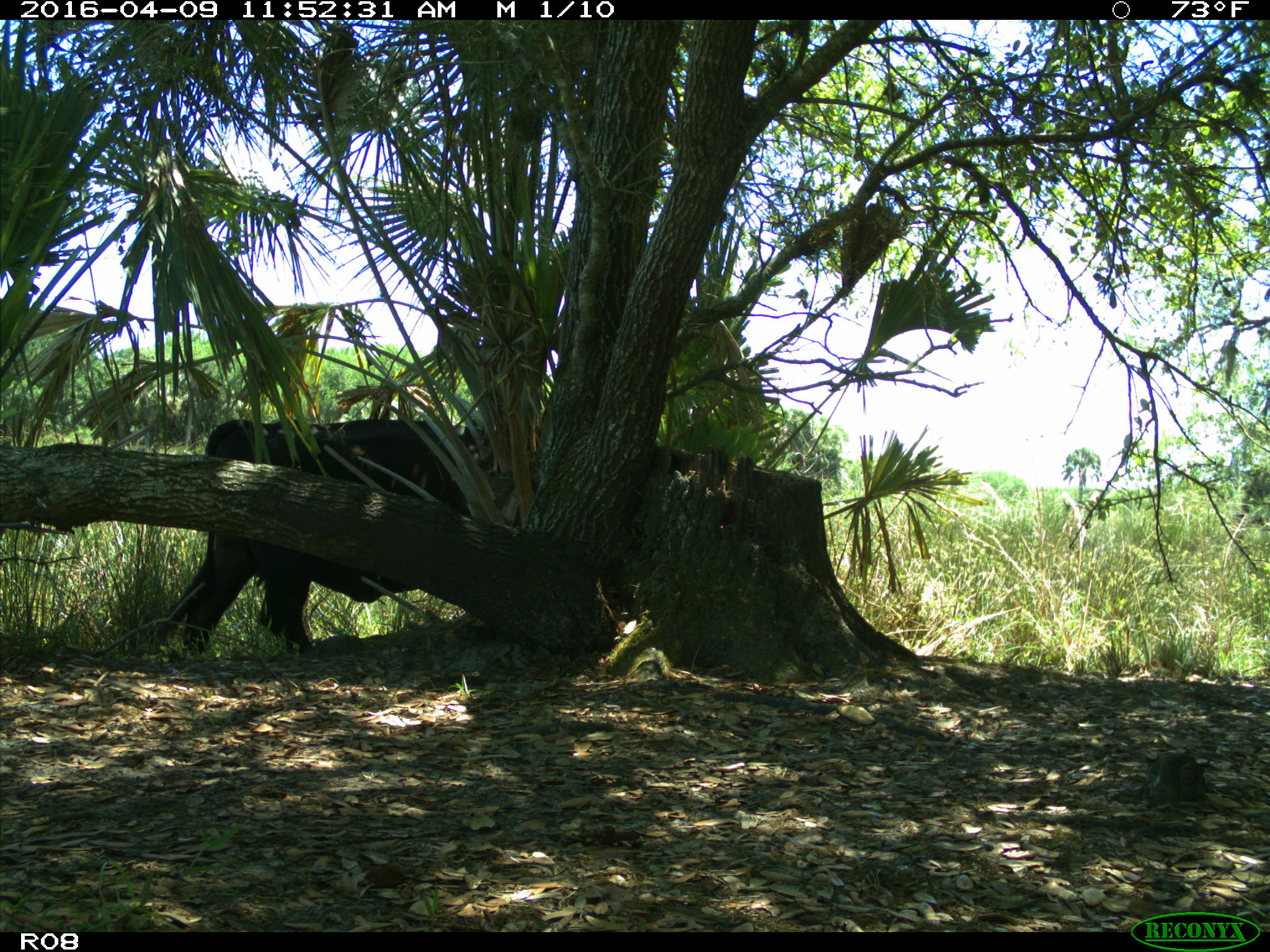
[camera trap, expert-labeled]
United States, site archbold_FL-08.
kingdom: Animalia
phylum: Chordata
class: Mammalia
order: Artiodactyla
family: Bovidae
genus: Bos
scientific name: Bos taurus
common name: domestic cow